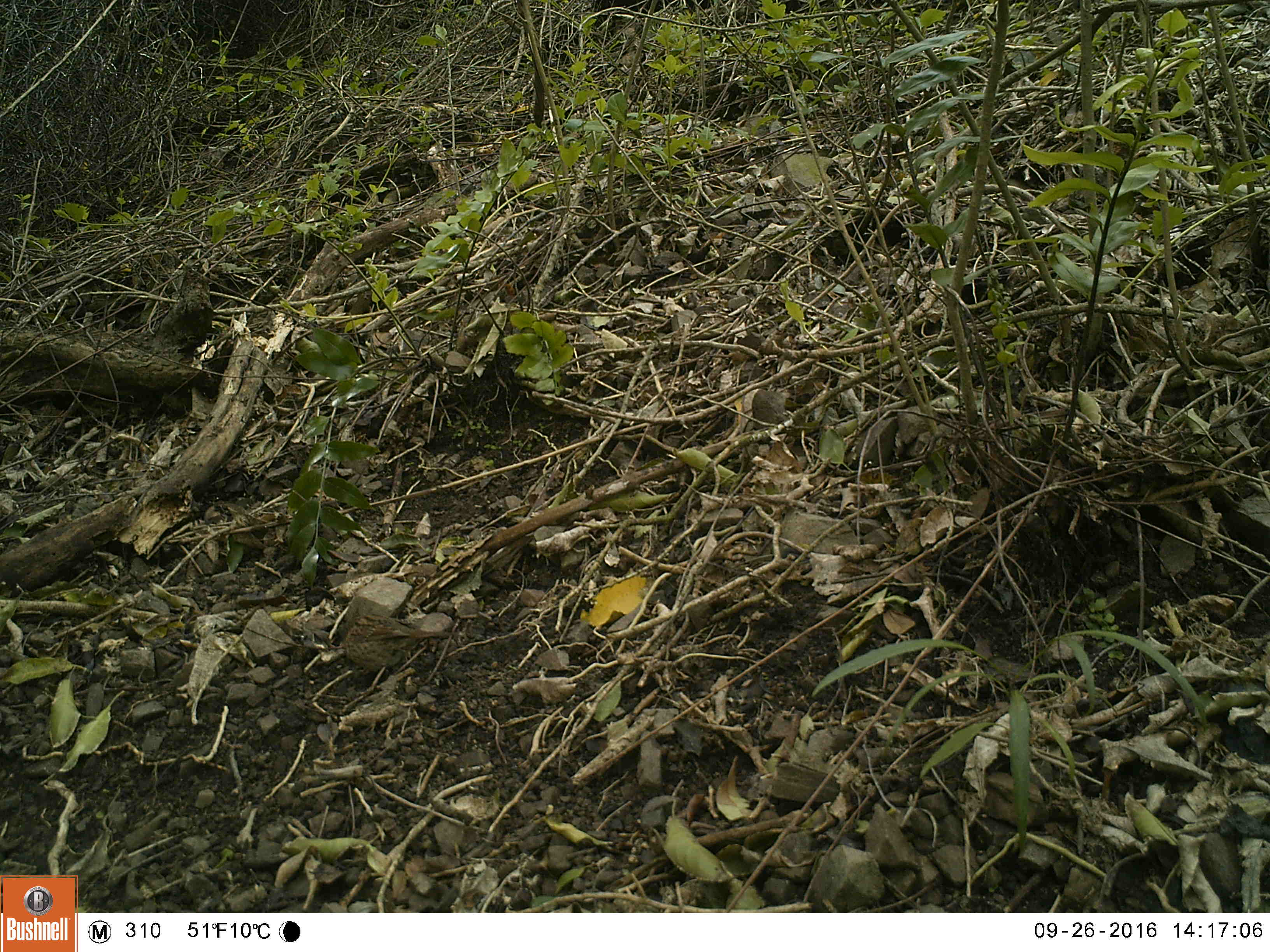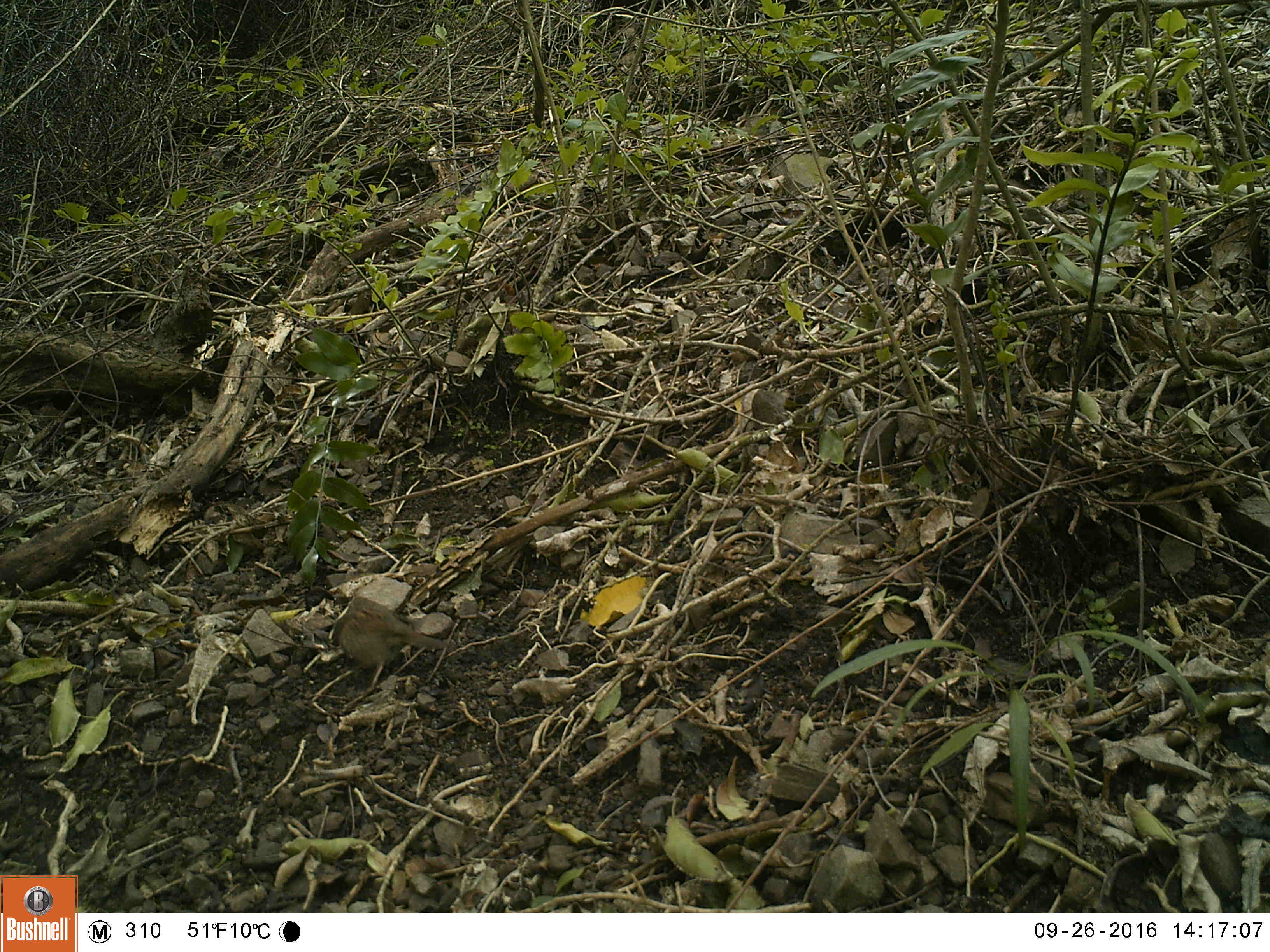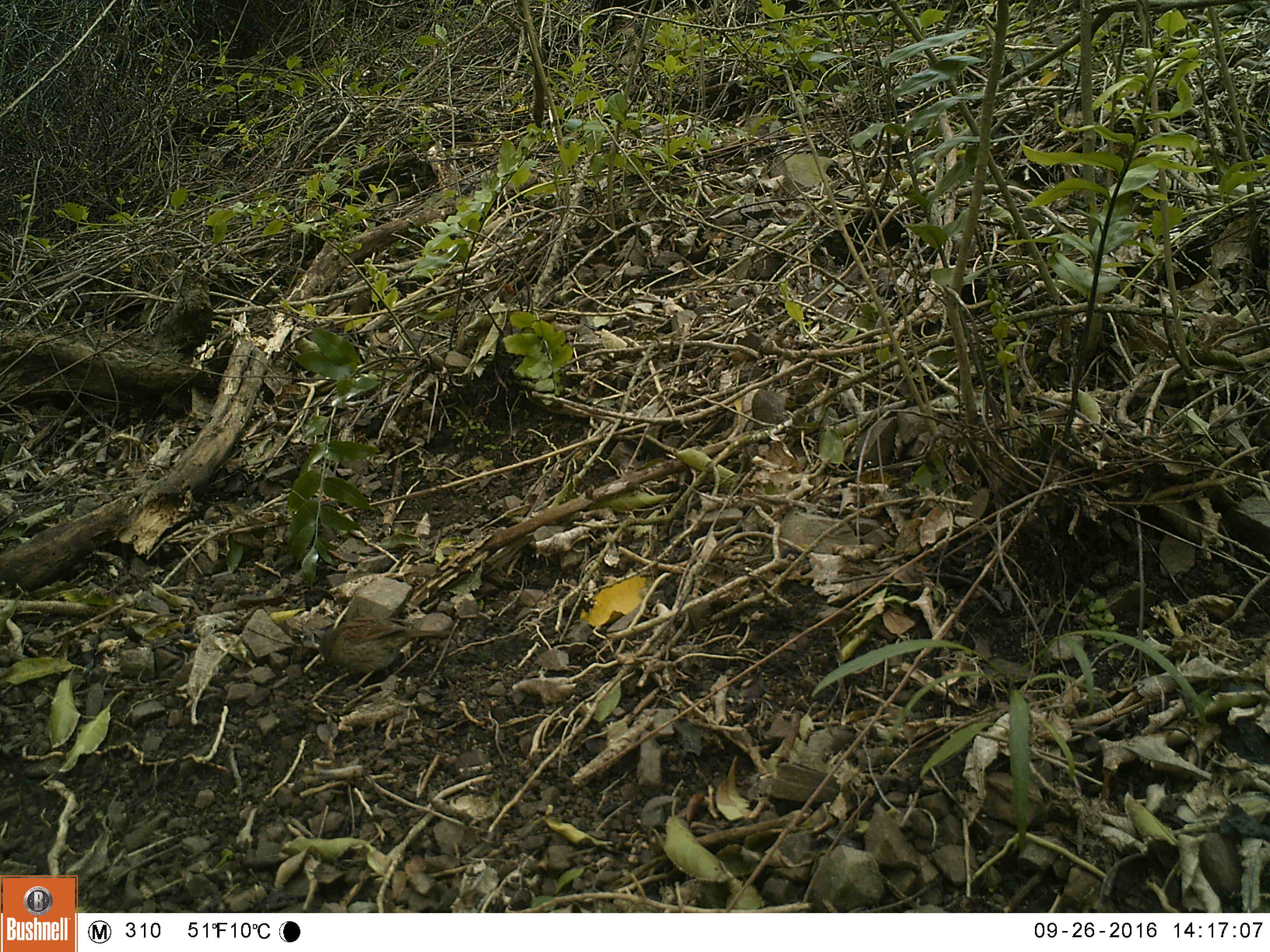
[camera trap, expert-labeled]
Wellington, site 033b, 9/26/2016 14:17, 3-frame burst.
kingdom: Animalia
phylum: Chordata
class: Aves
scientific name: Aves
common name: bird